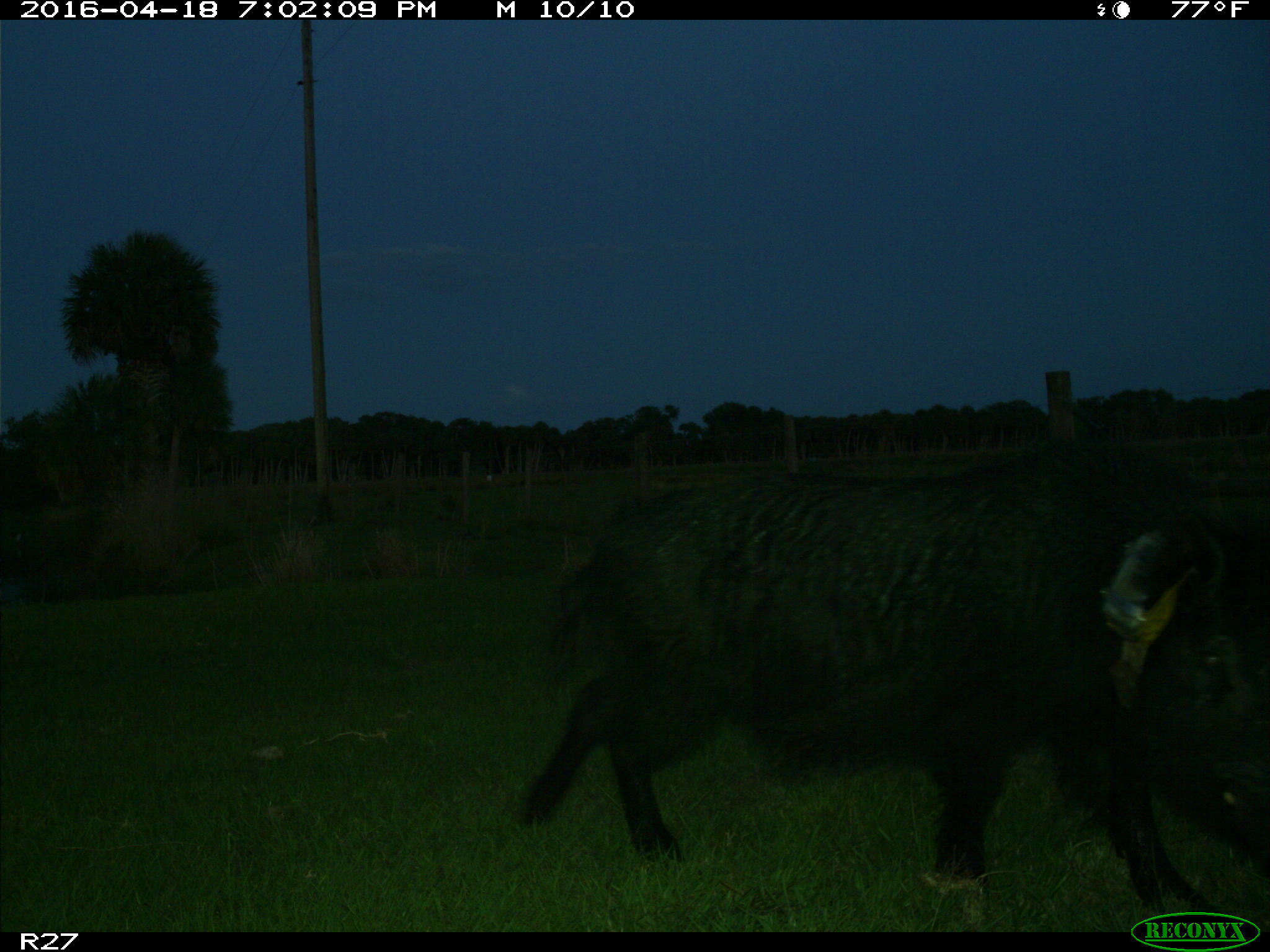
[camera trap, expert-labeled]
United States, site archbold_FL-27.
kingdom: Animalia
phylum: Chordata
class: Mammalia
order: Artiodactyla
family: Suidae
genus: Sus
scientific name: Sus scrofa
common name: wild boar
Sus scrofa (wild boar).